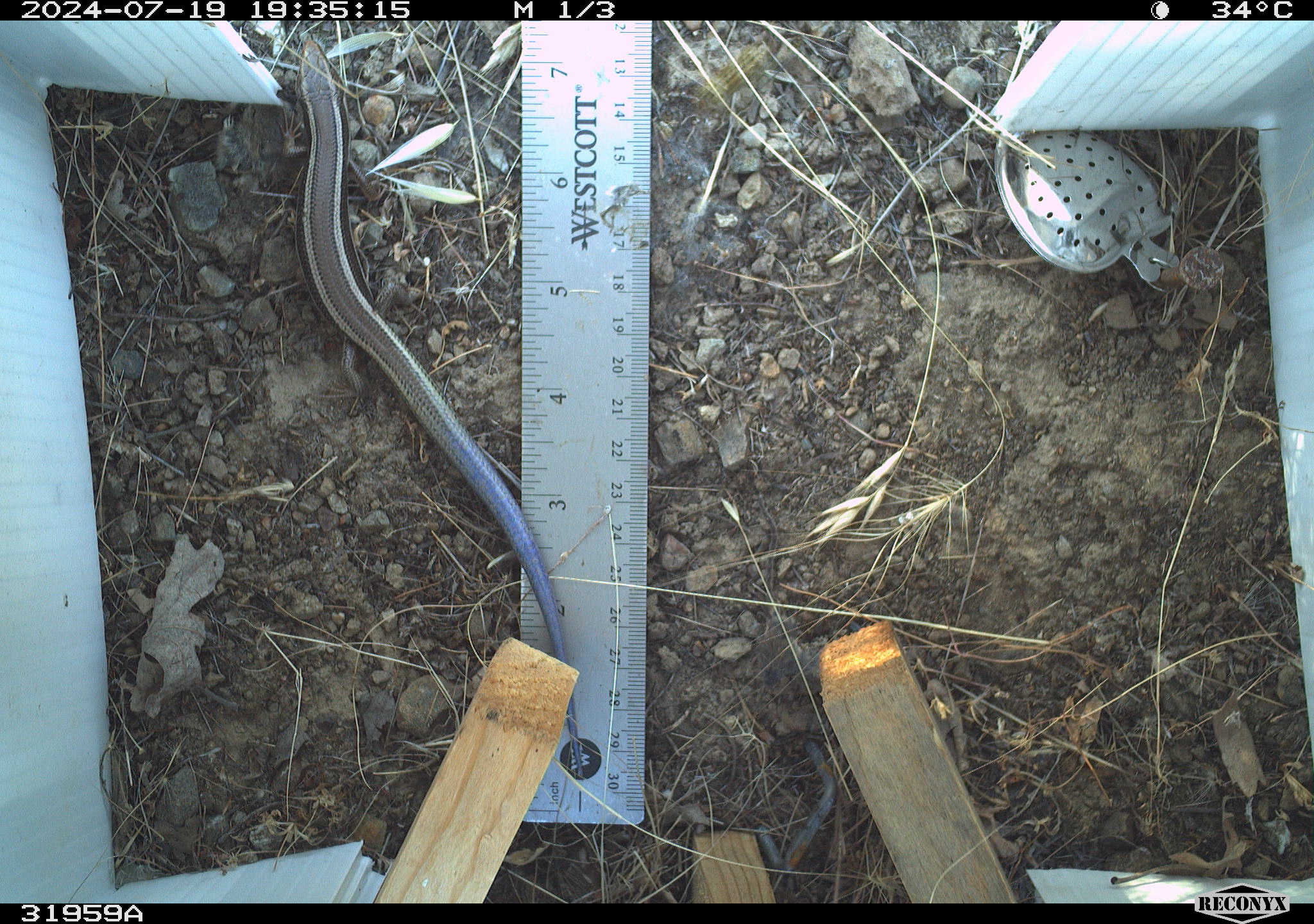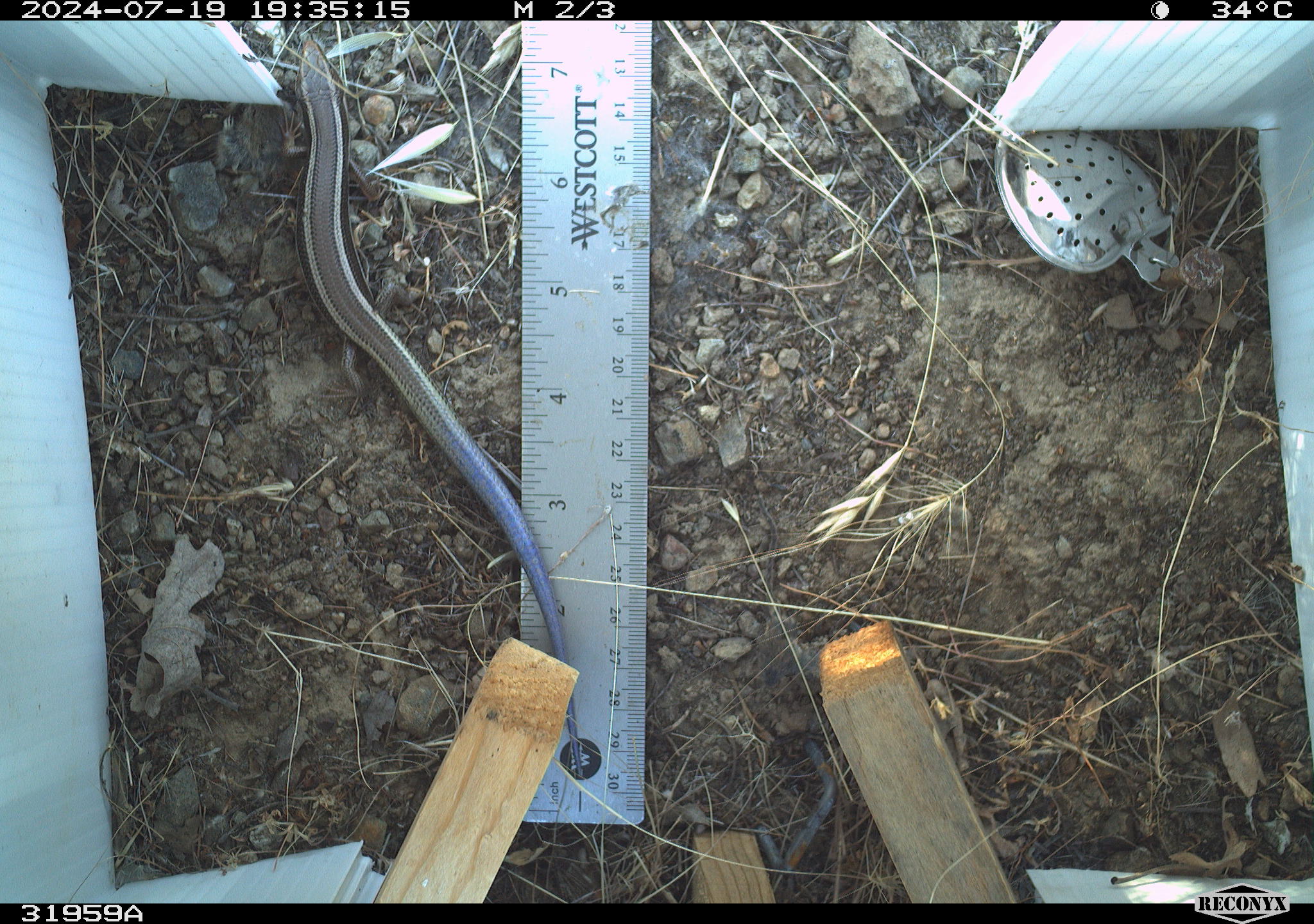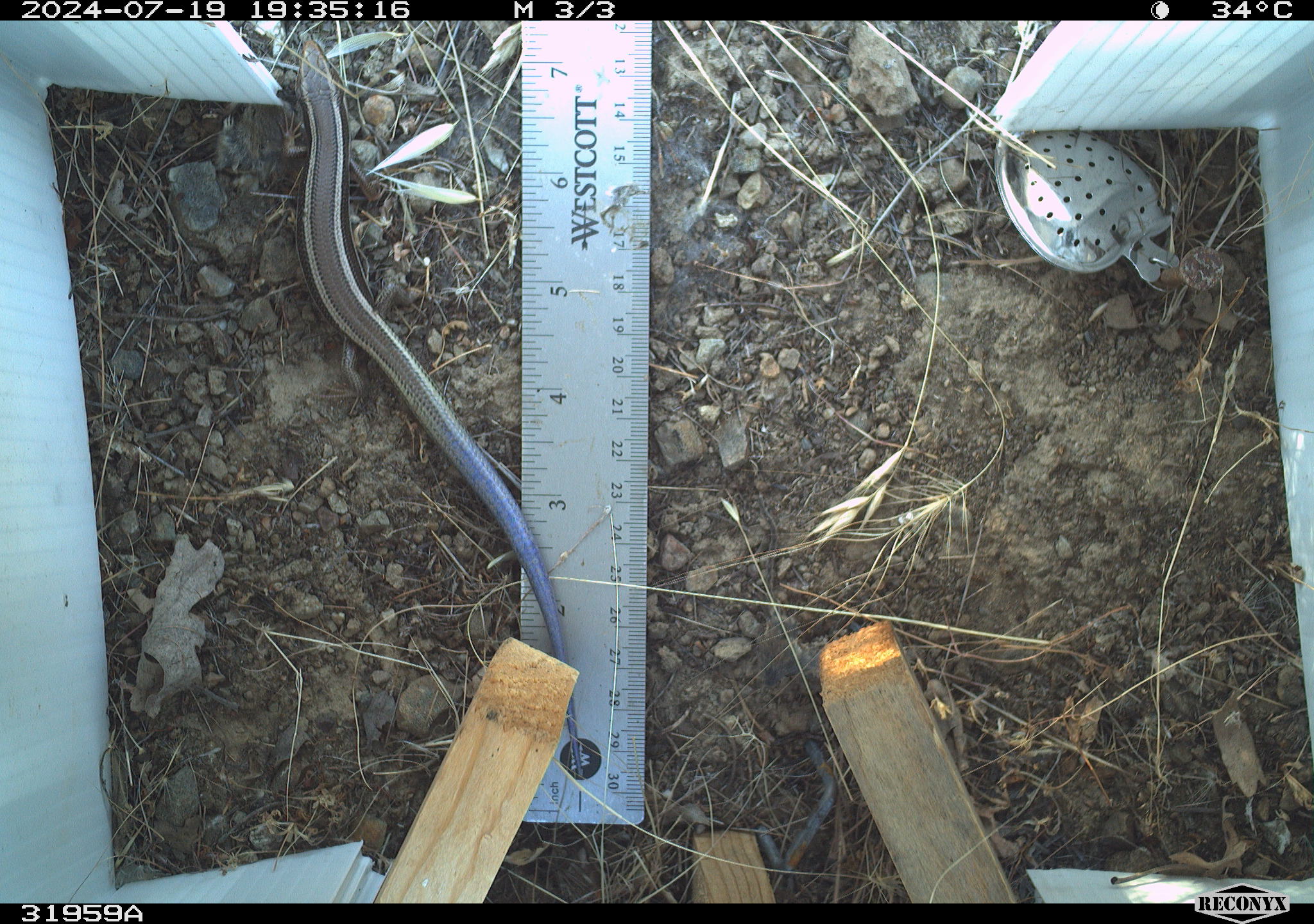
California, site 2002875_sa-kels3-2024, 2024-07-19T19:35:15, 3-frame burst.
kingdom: Animalia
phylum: Chordata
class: Reptilia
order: Squamata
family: Scincidae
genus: Plestiodon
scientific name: Plestiodon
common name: blue-tailed skinks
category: plestiodon species